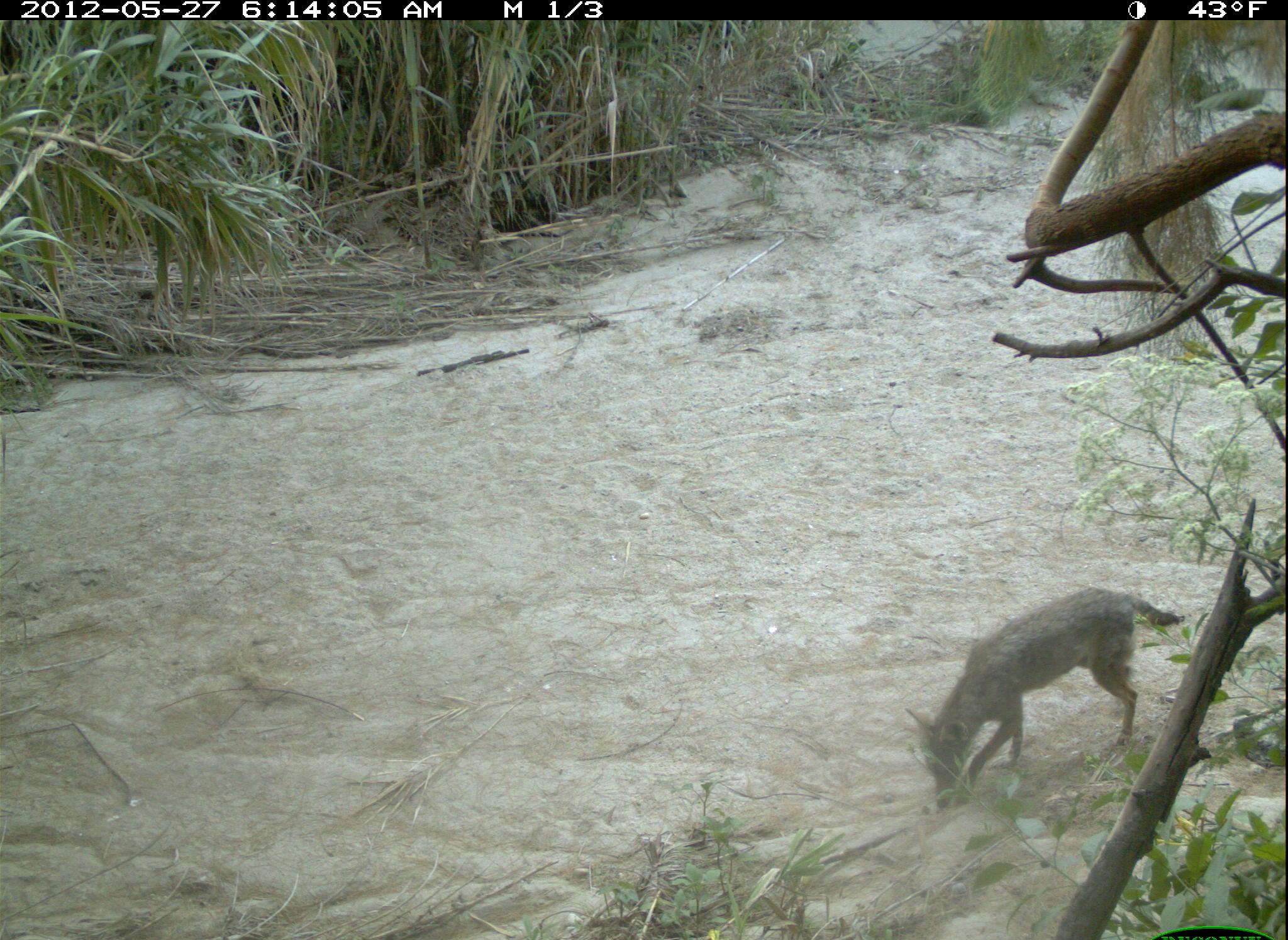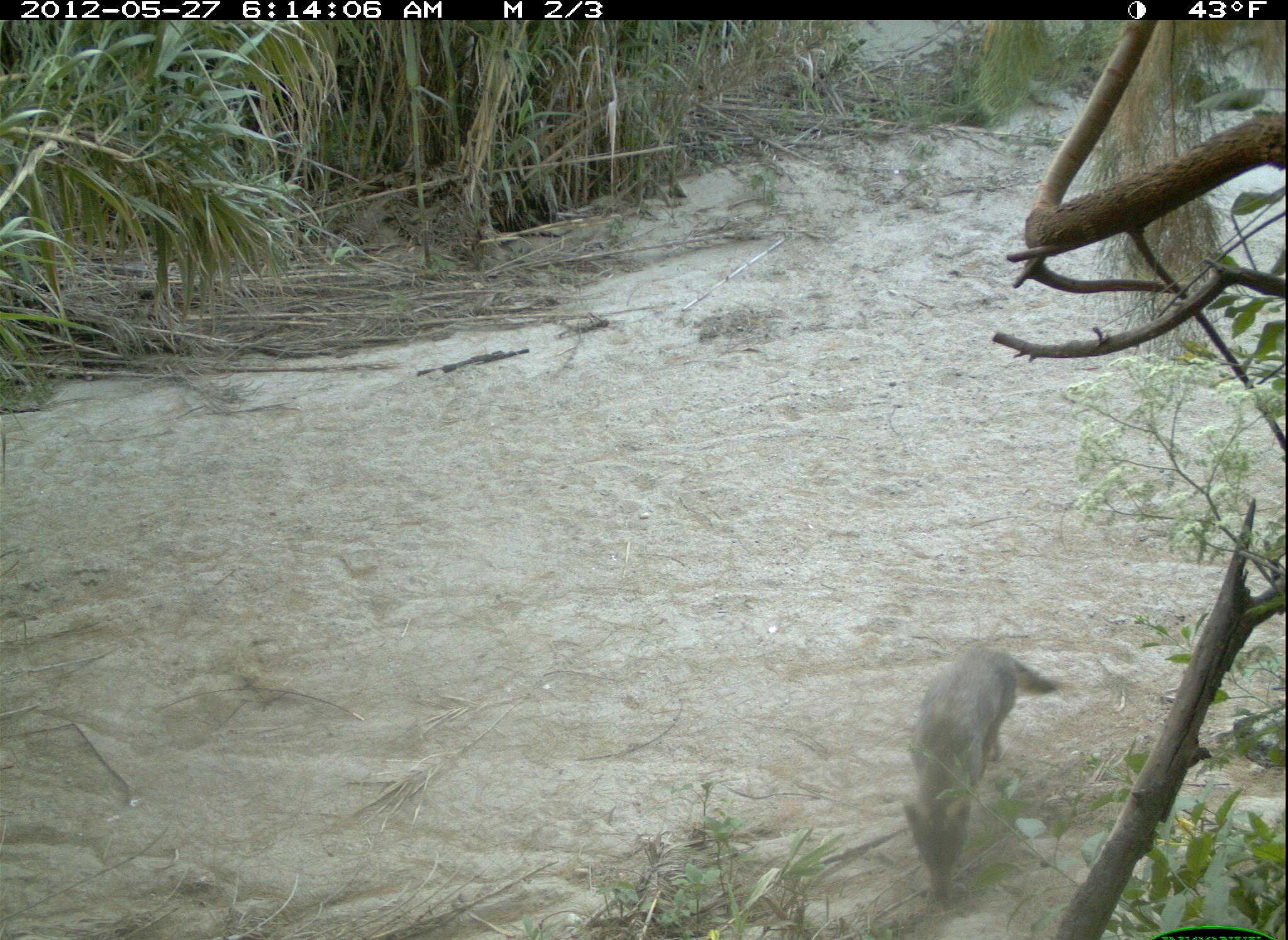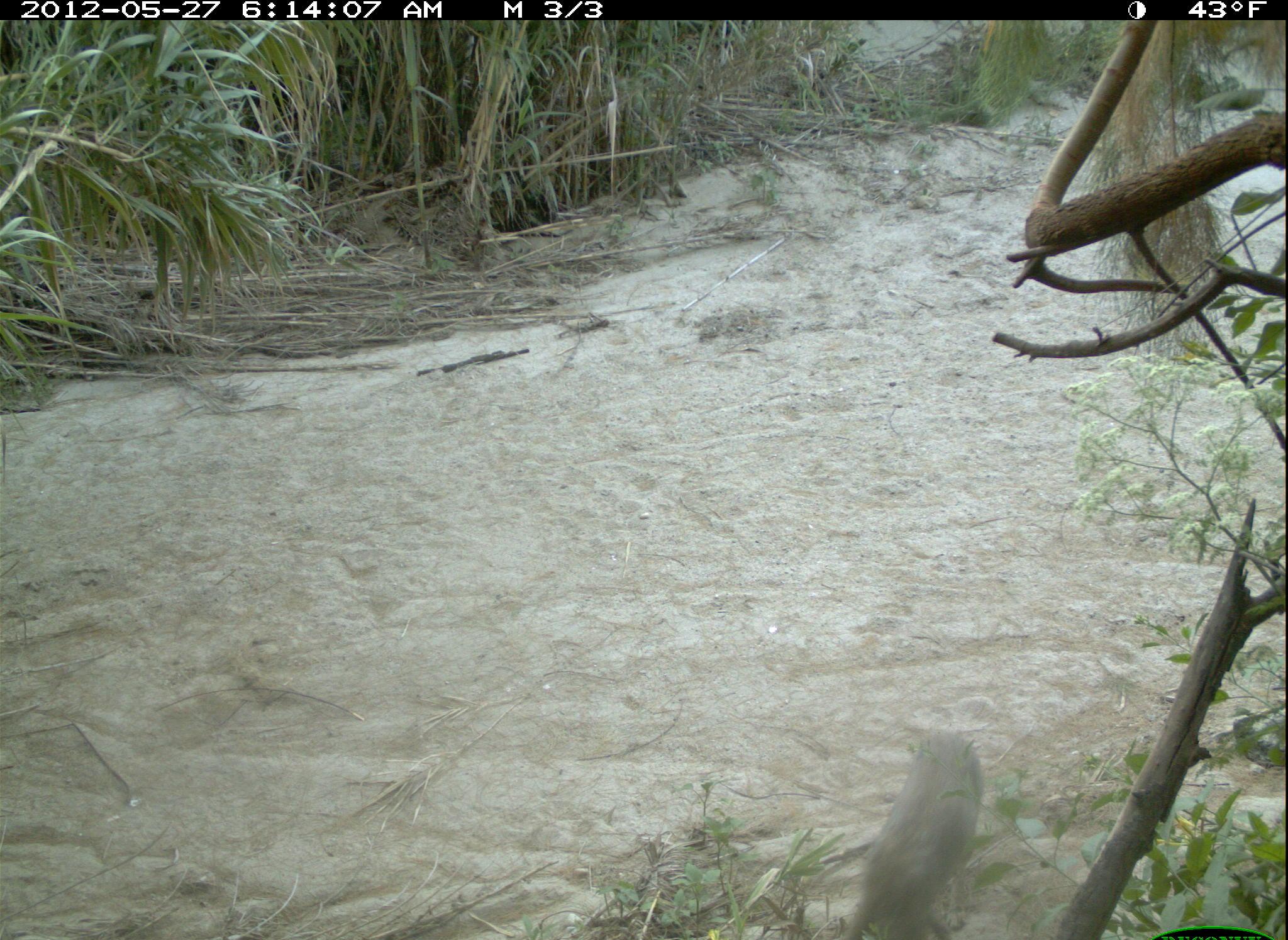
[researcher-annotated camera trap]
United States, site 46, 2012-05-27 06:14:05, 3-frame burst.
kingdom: Animalia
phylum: Chordata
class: Mammalia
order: Carnivora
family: Canidae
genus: Canis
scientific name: Canis latrans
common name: coyote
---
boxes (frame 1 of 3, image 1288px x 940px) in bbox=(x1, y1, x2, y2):
coyote: bbox=(911, 581, 1185, 815)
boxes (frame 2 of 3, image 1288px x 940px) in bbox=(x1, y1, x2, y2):
coyote: bbox=(900, 628, 1066, 905)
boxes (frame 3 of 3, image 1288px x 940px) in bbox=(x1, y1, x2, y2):
coyote: bbox=(848, 728, 1005, 937)